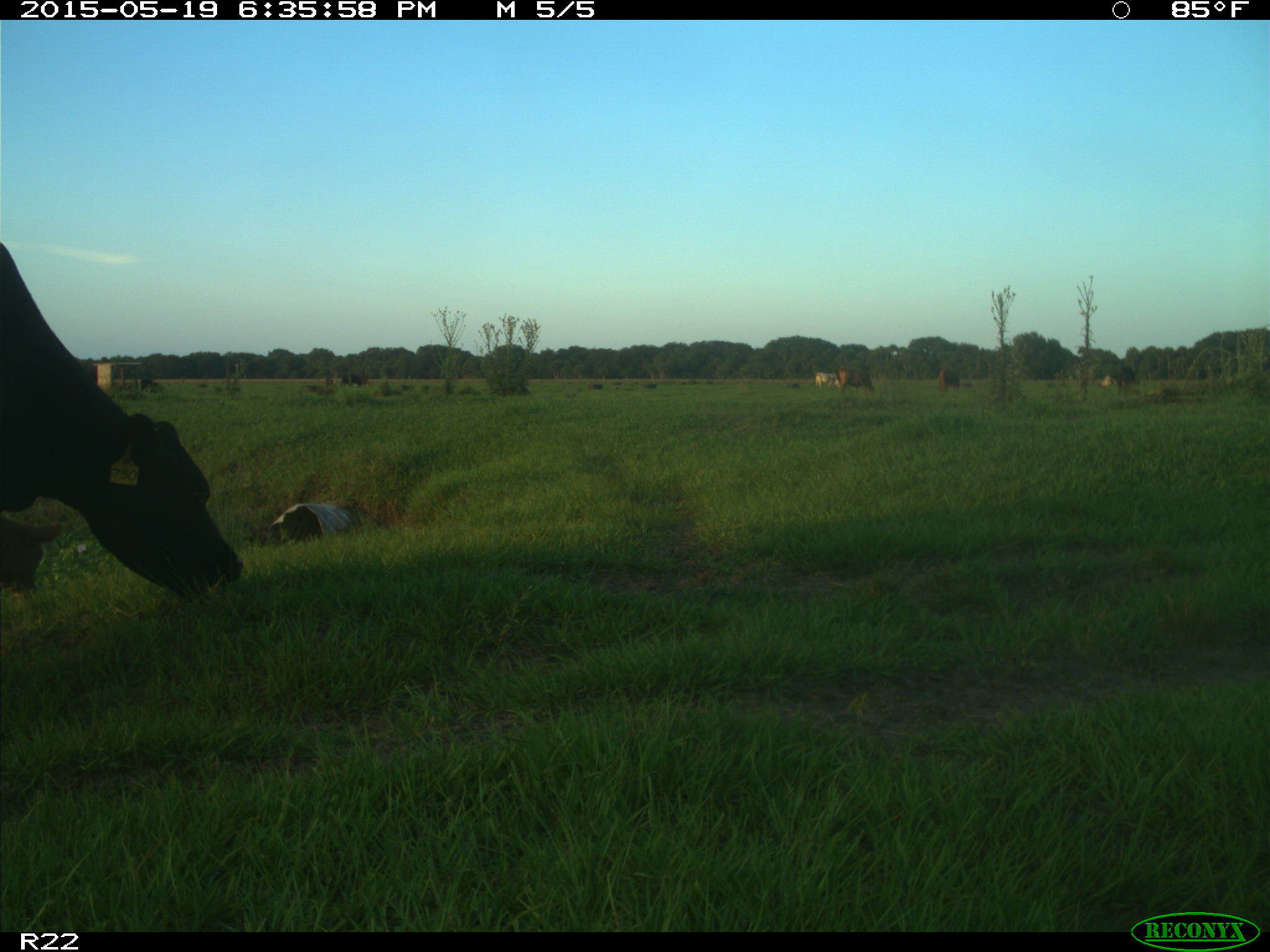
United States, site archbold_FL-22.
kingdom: Animalia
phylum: Chordata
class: Mammalia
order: Artiodactyla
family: Bovidae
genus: Bos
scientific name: Bos taurus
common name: domestic cow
Bos taurus (domestic cow).